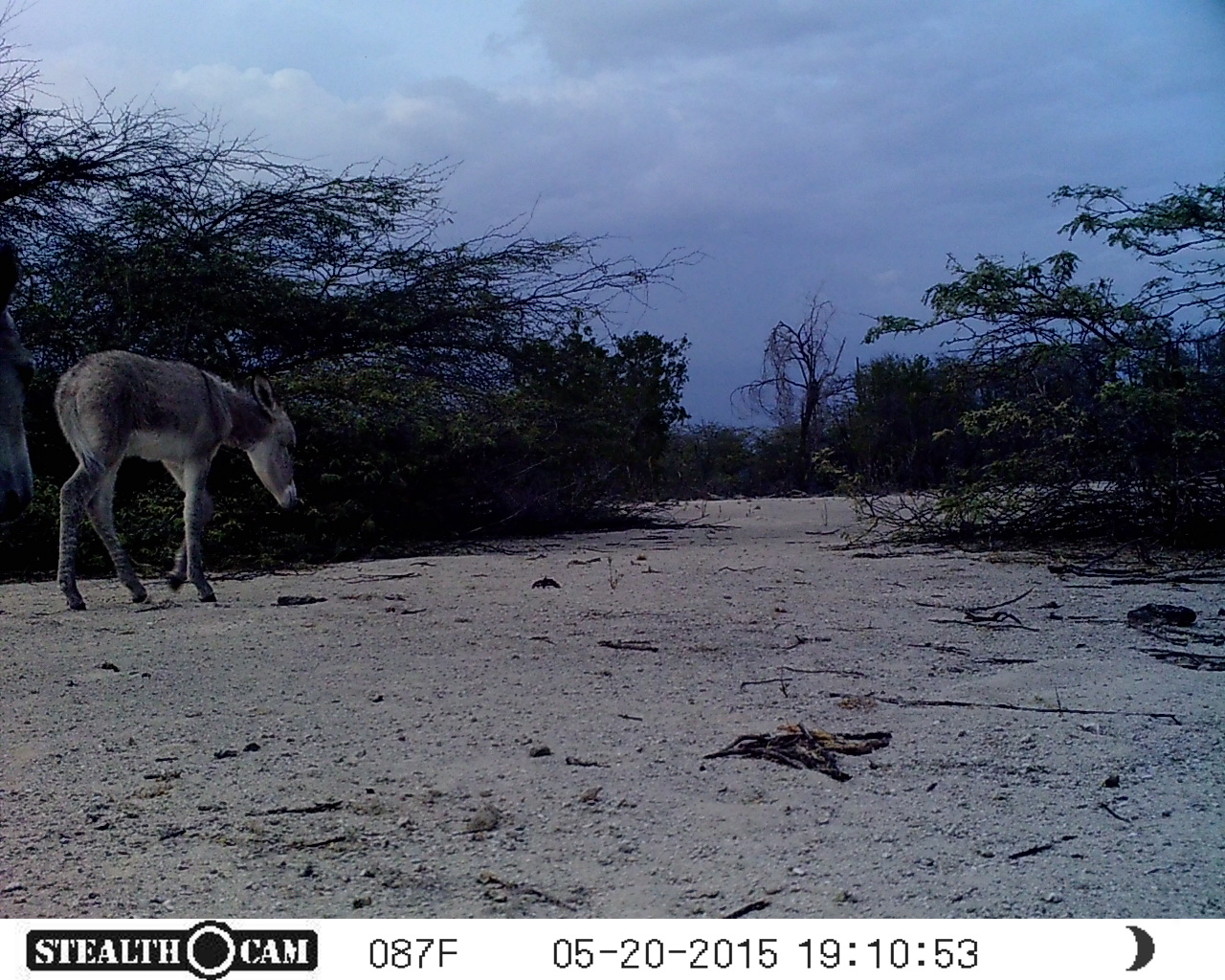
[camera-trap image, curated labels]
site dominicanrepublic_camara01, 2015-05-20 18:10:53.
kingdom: Animalia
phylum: Chordata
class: Mammalia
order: Perissodactyla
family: Equidae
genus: Equus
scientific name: Equus asinus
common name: donkey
Donkey (Equus asinus).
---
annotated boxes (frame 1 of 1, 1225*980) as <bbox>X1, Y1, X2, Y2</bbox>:
donkey: <bbox>47, 346, 300, 604</bbox>; <bbox>0, 236, 35, 539</bbox>